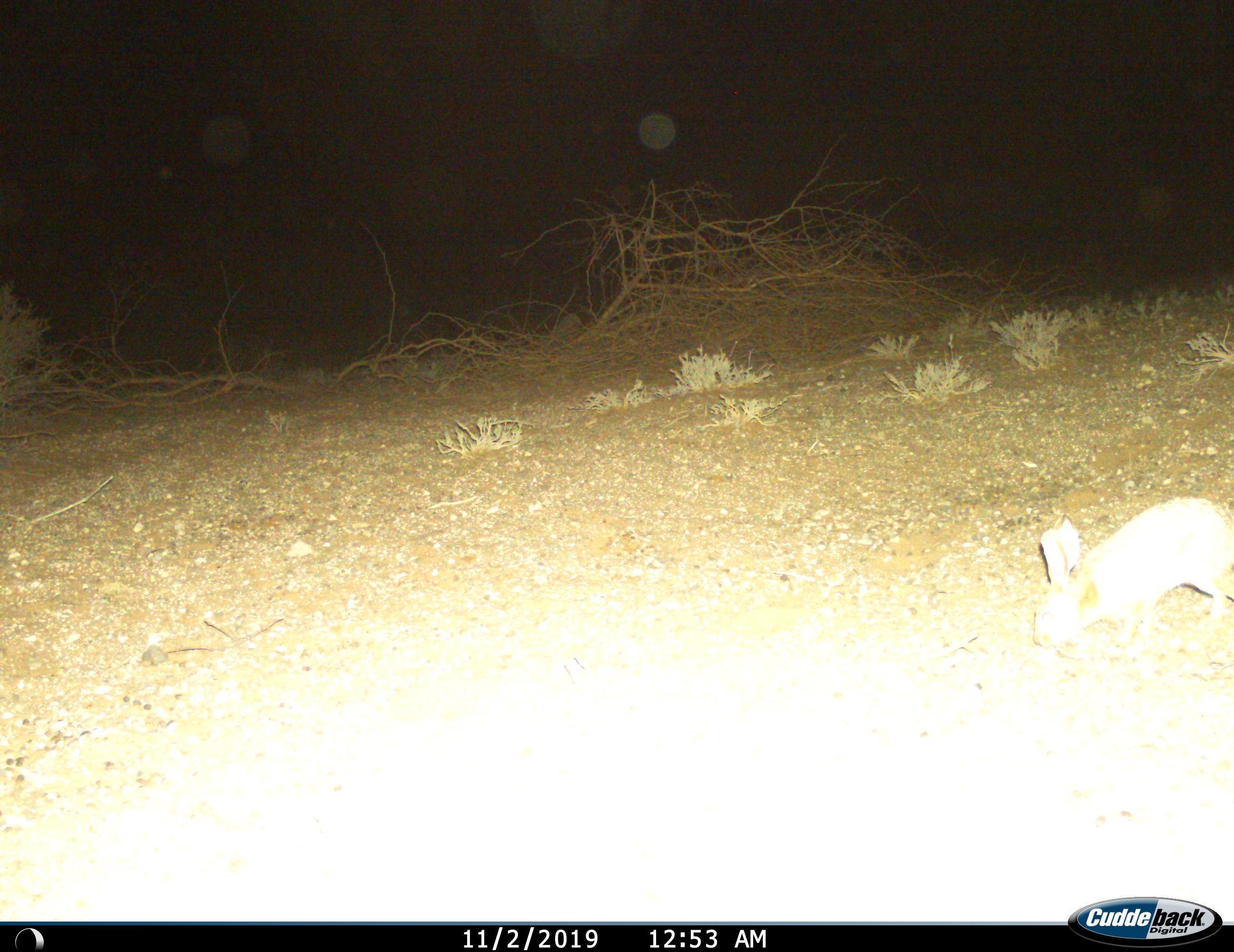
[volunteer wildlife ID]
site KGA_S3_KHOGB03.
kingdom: Animalia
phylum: Chordata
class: Mammalia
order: Lagomorpha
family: Leporidae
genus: Lepus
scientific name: Lepus capensis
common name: cape hare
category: harecape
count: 1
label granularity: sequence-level